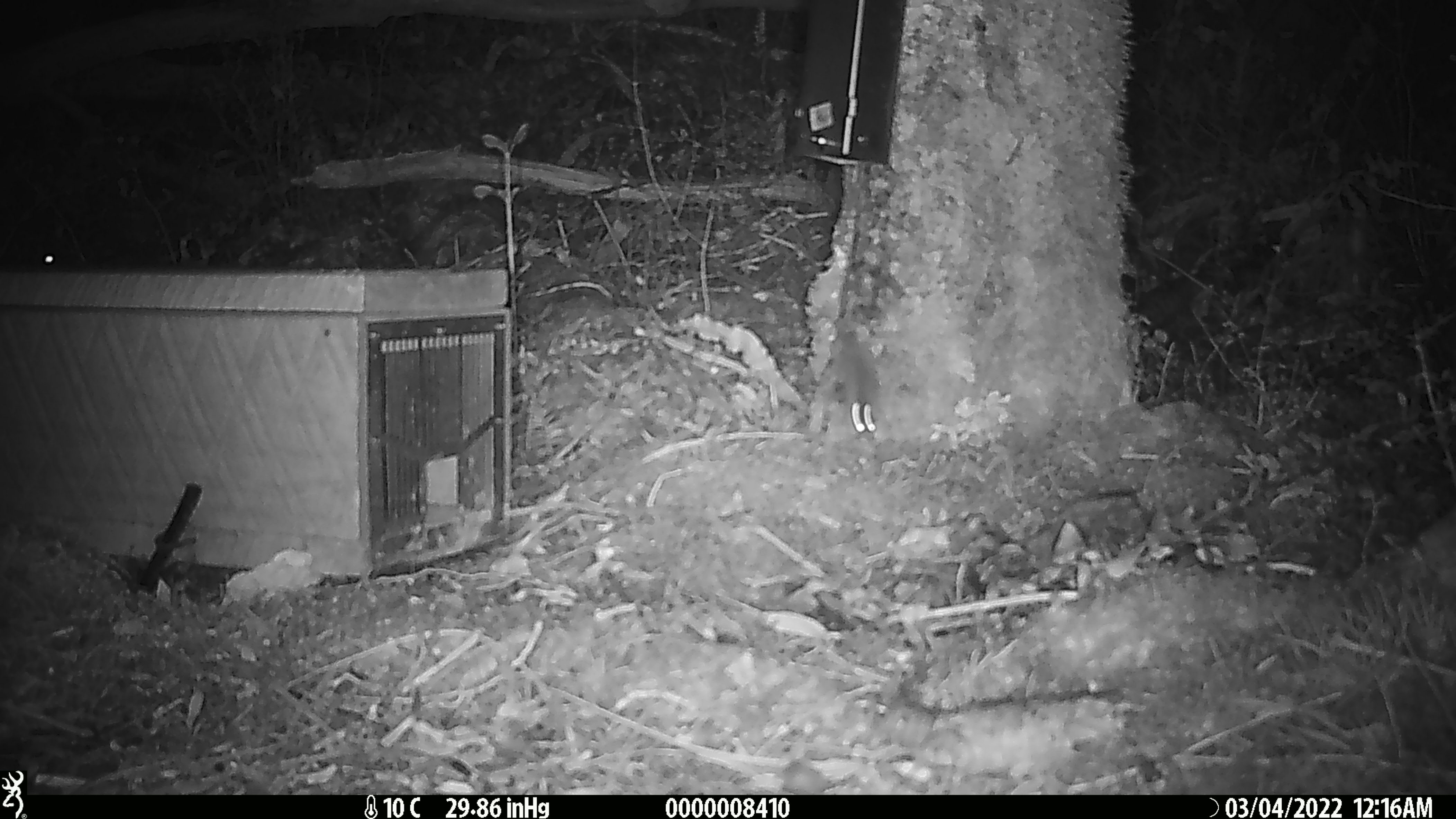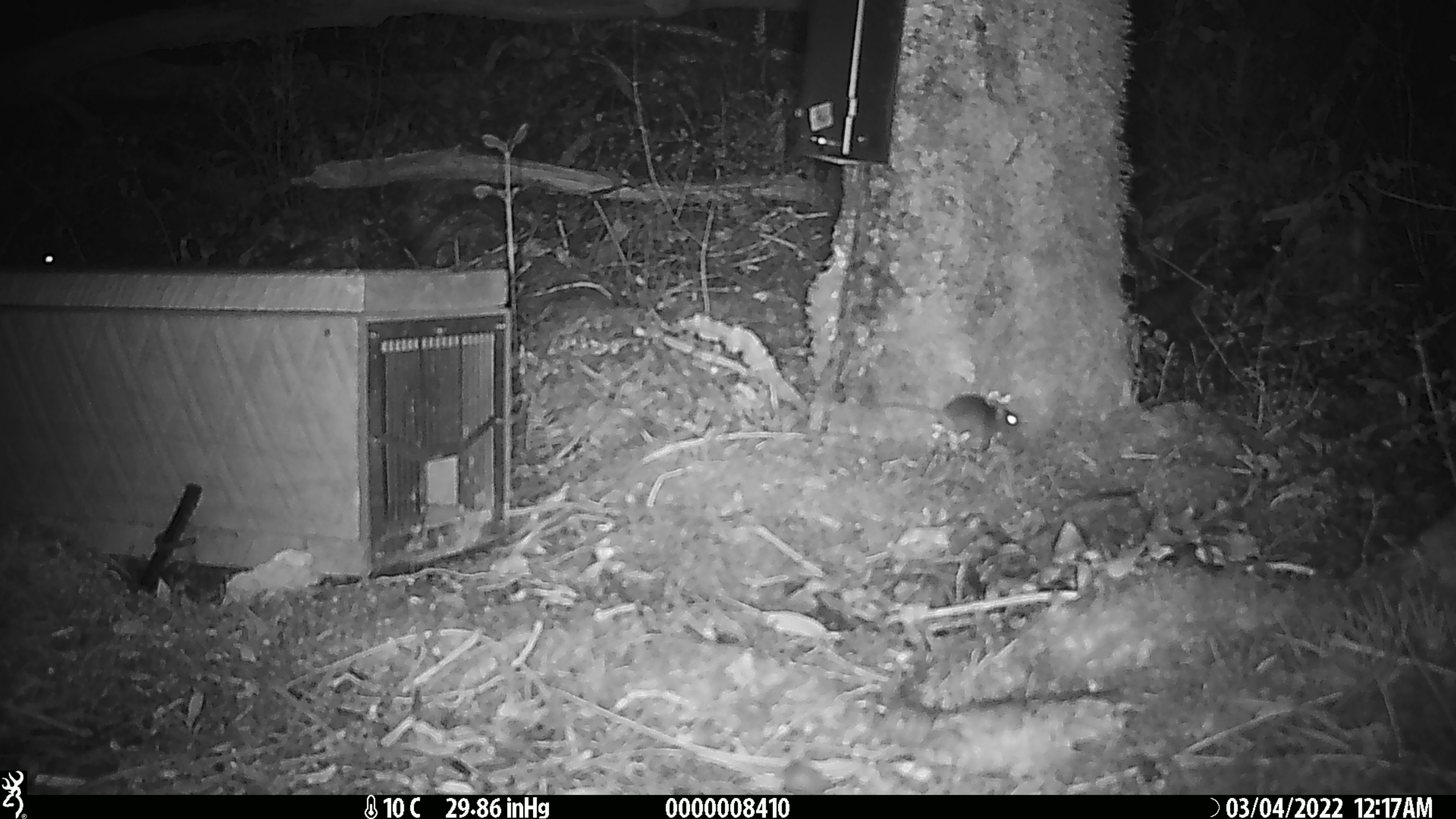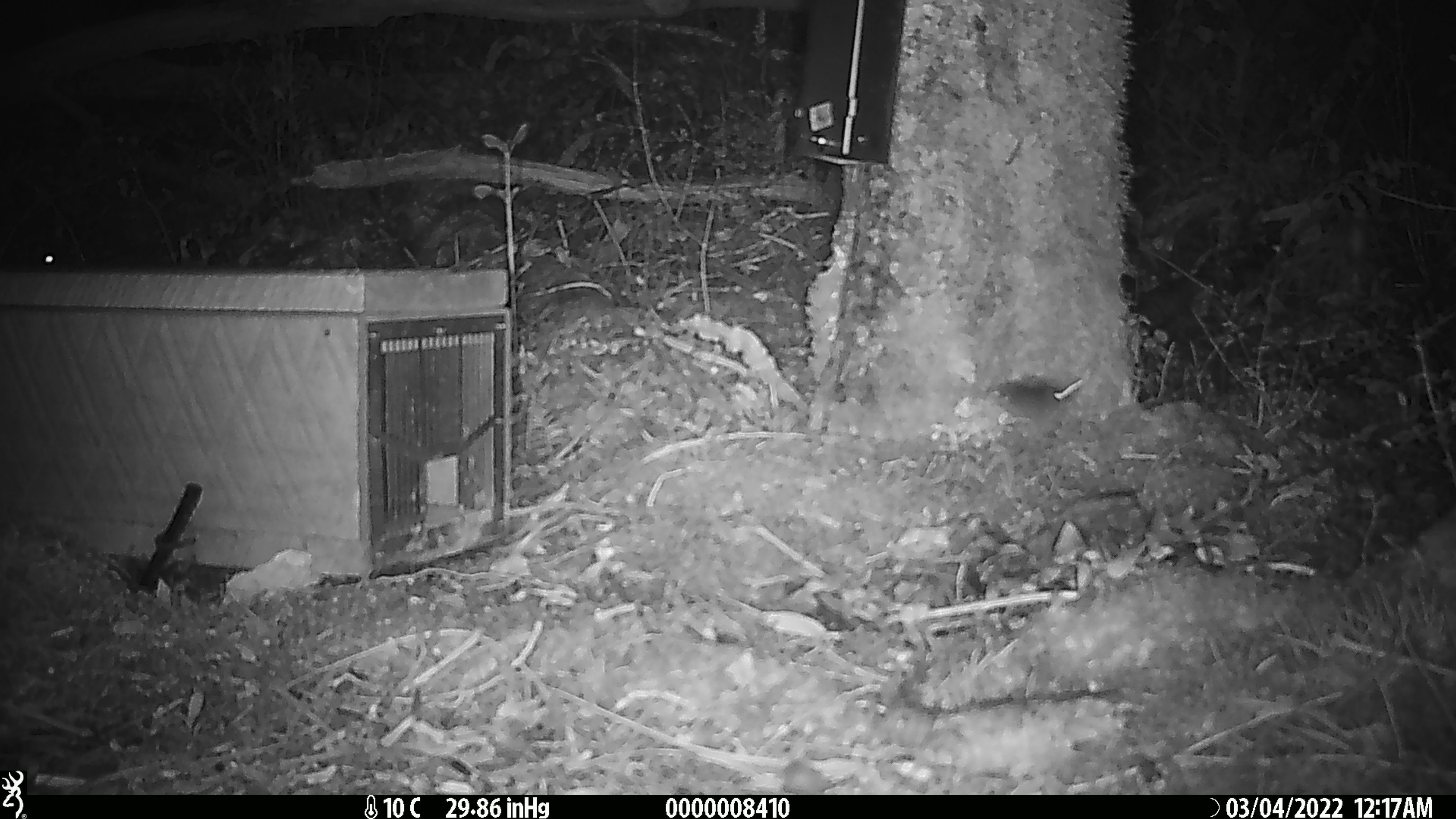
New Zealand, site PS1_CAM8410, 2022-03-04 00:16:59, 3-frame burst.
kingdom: Animalia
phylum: Chordata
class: Mammalia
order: Rodentia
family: Muridae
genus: Mus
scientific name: Mus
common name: mouse